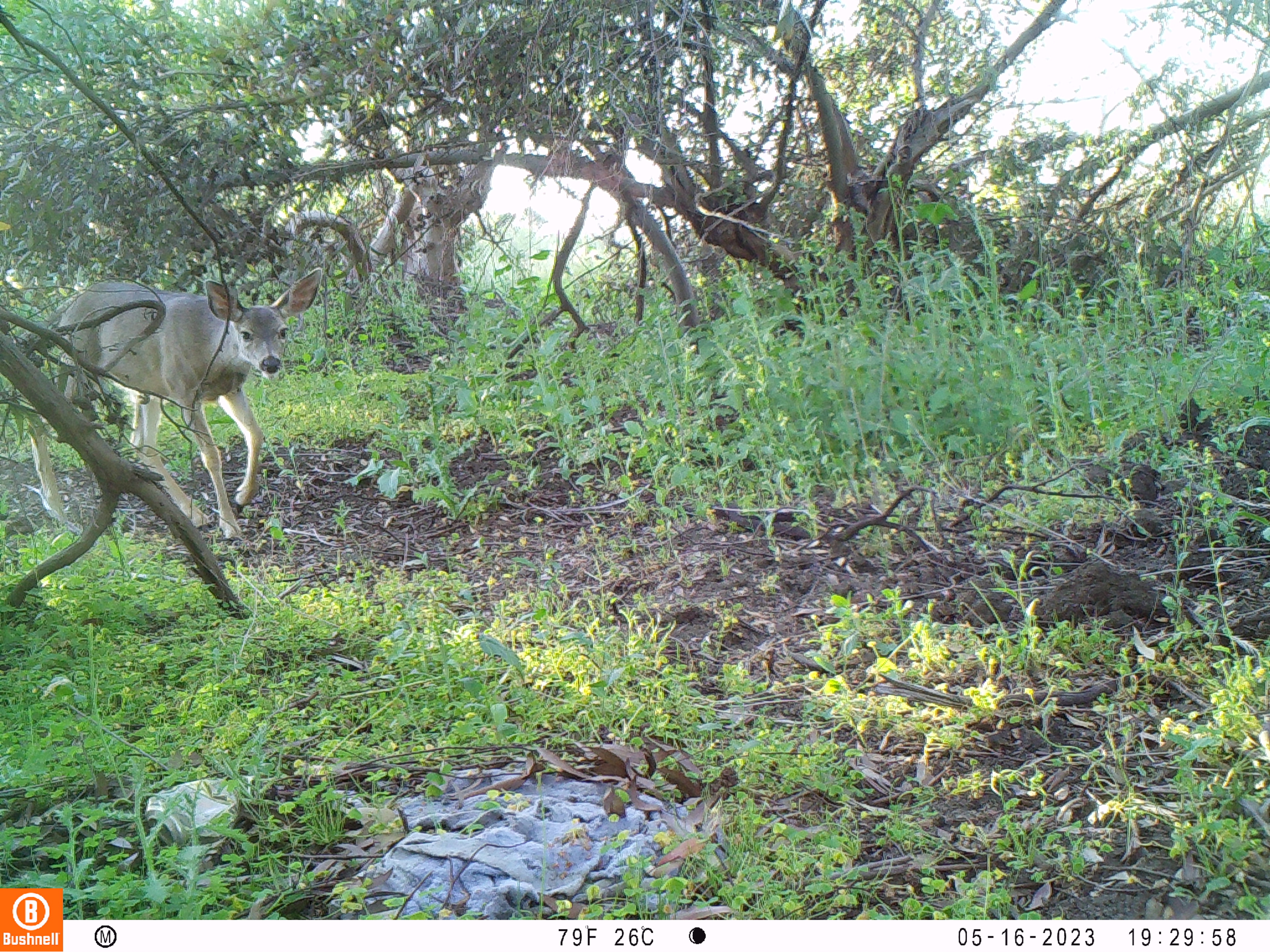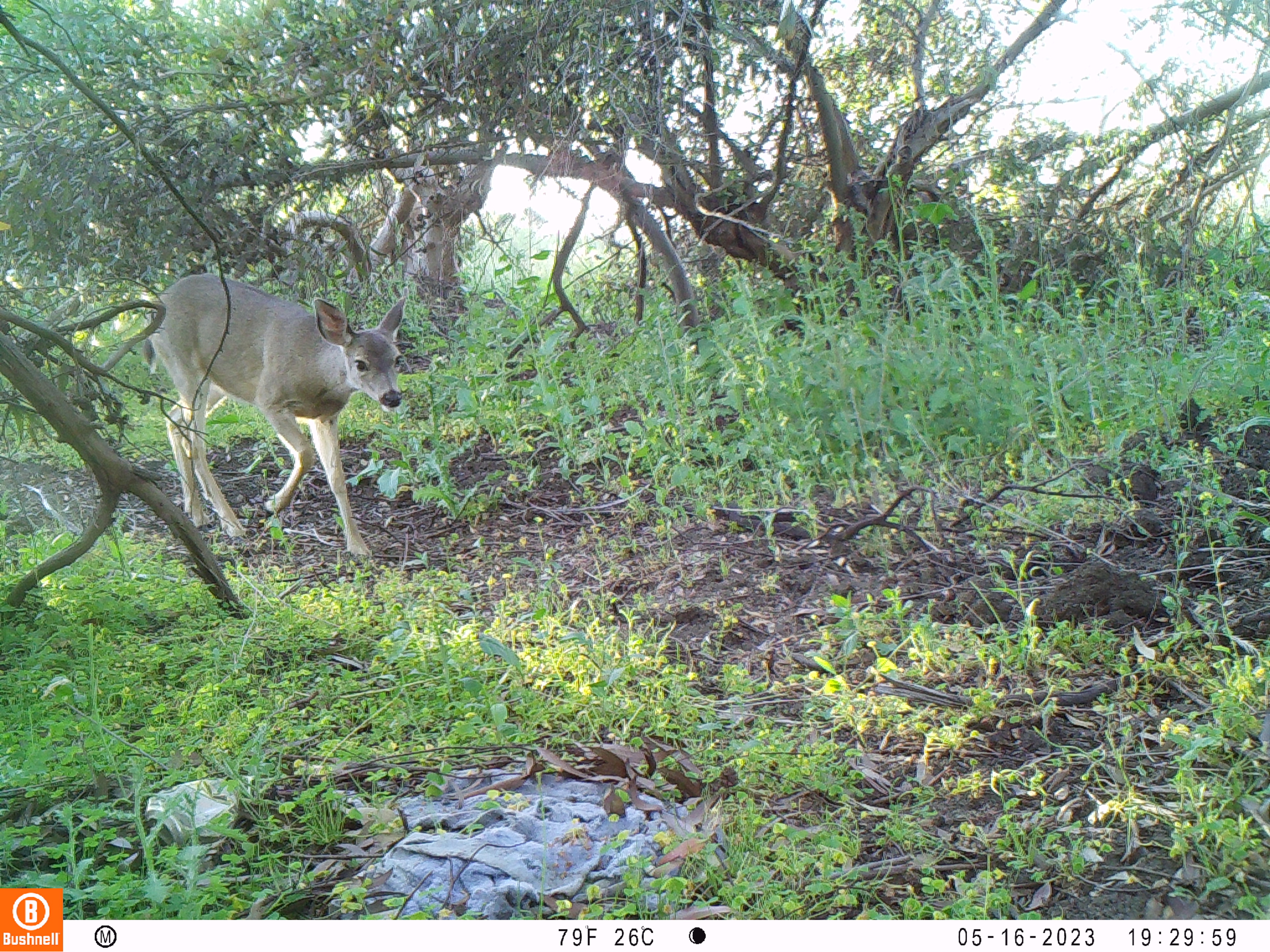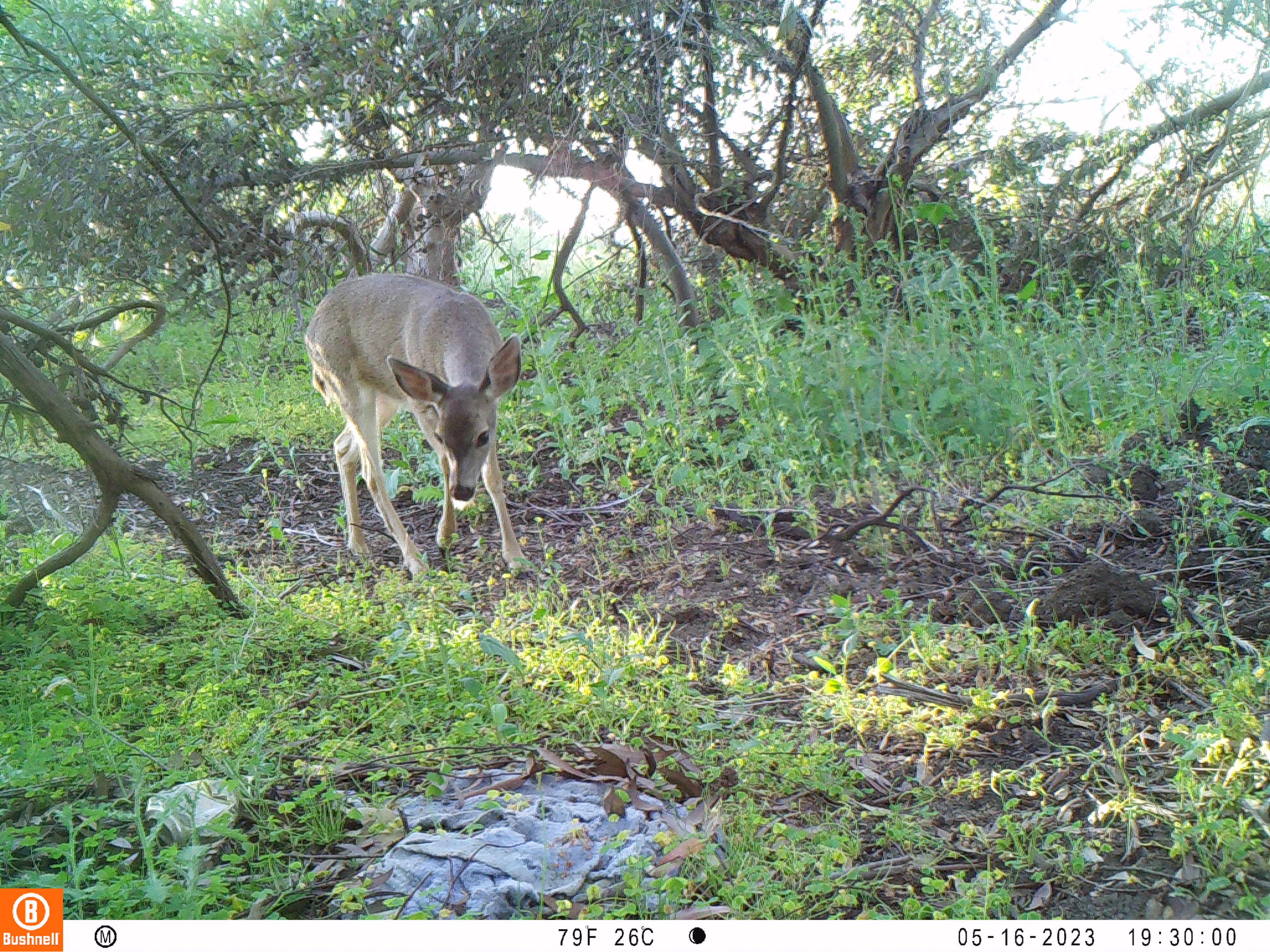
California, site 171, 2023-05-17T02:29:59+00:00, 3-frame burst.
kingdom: Animalia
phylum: Chordata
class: Mammalia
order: Artiodactyla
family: Cervidae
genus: Odocoileus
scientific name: Odocoileus hemionus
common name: mule deer